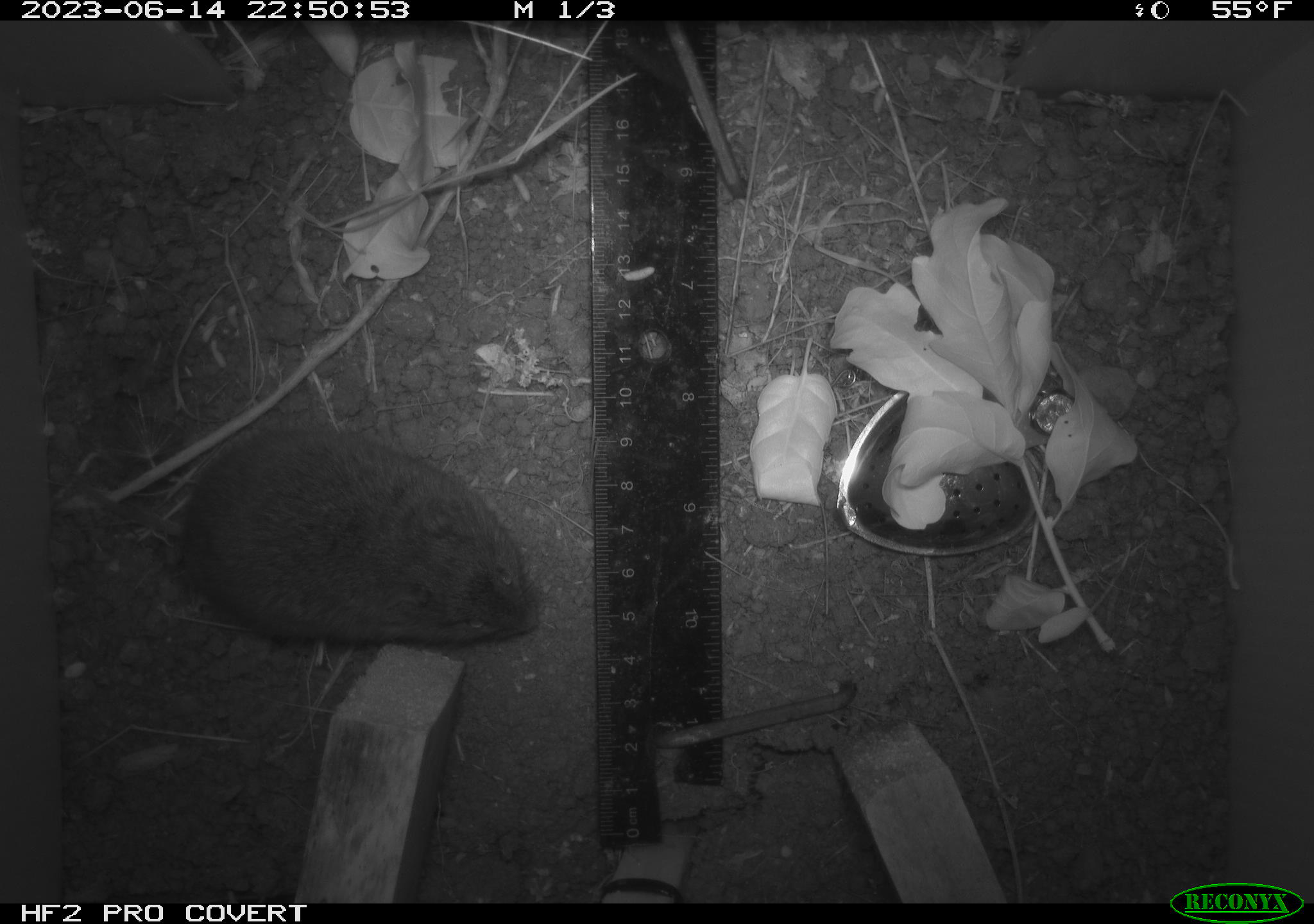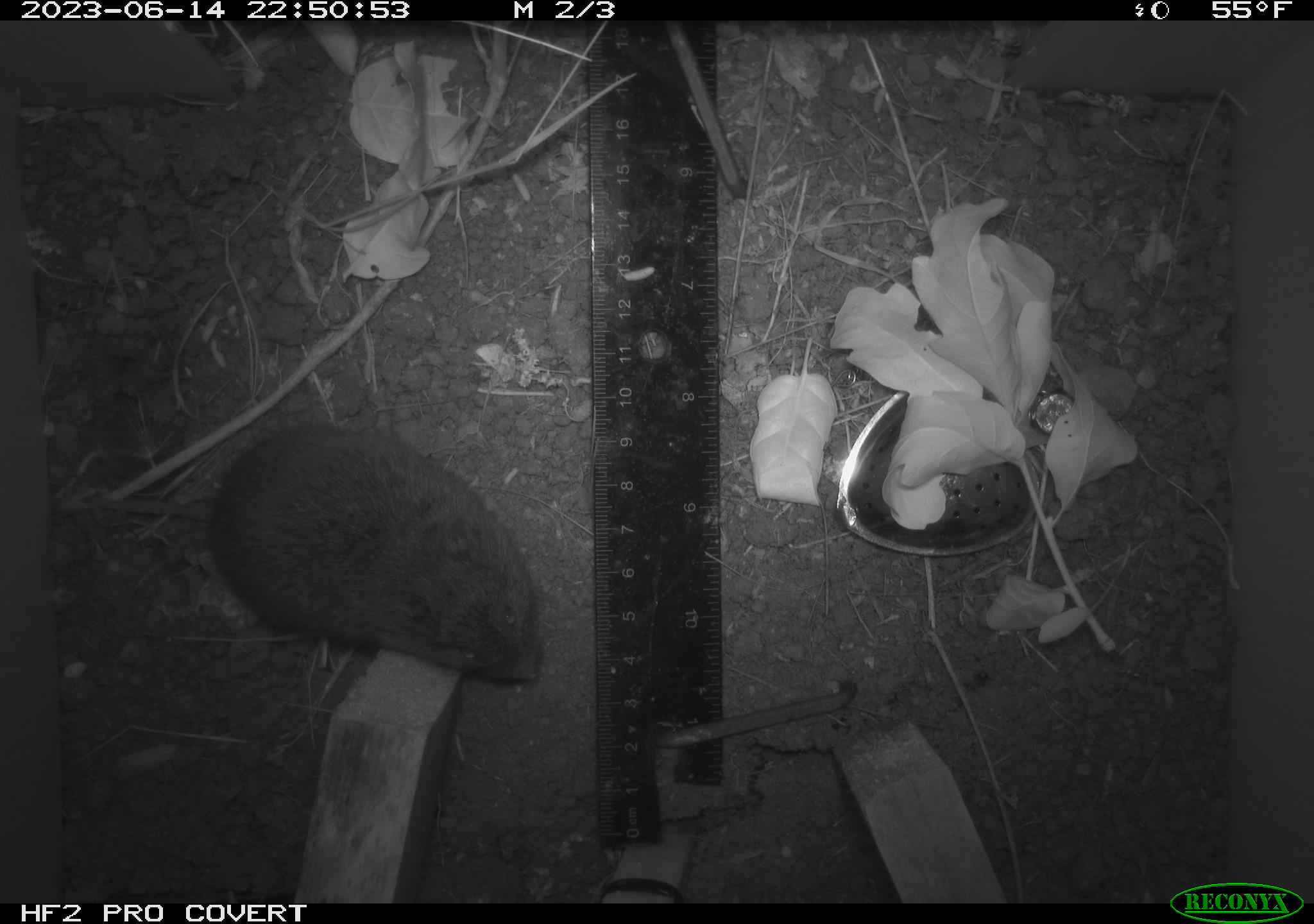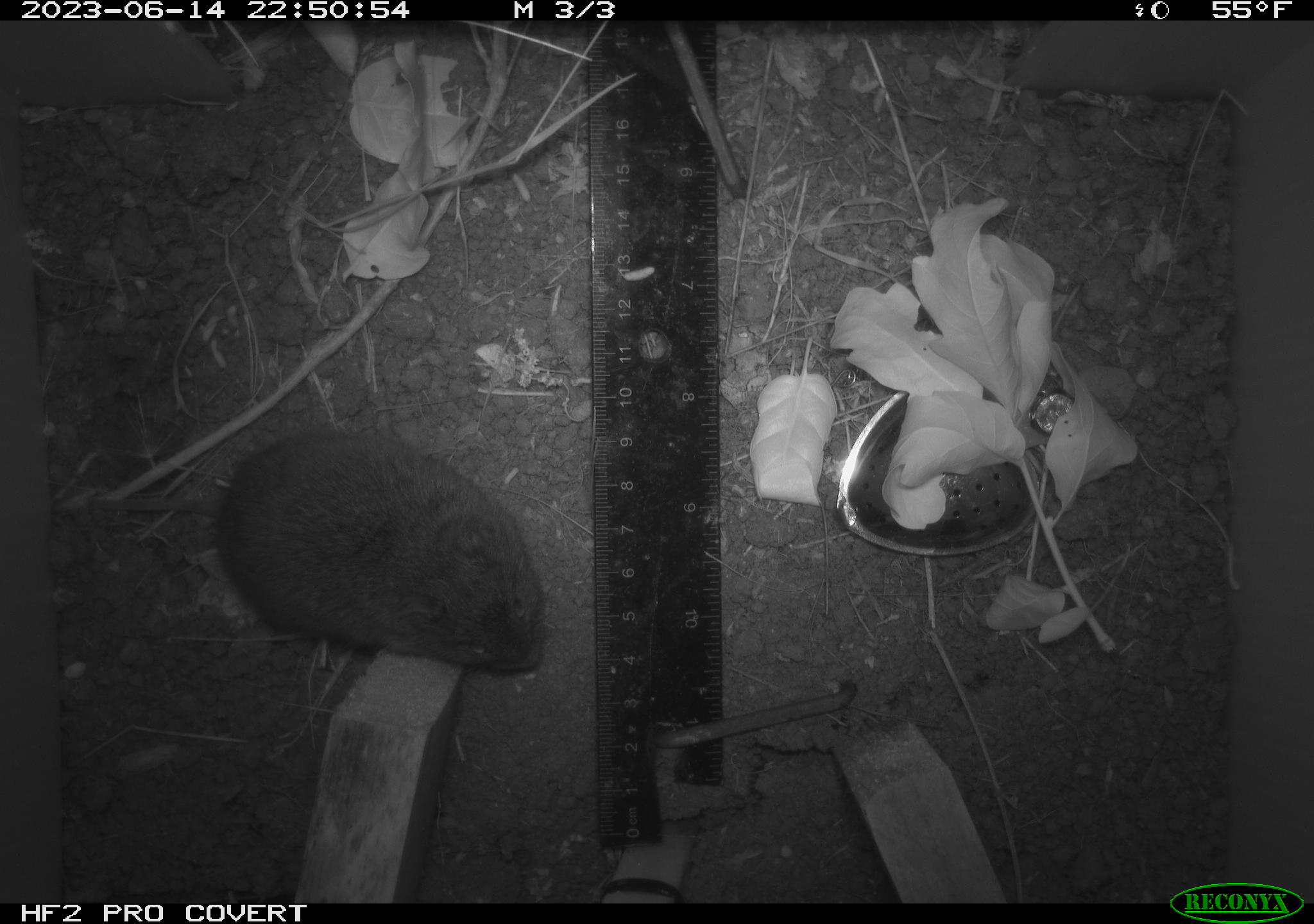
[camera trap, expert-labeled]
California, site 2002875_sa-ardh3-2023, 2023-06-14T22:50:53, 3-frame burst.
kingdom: Animalia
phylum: Chordata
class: Mammalia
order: Rodentia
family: Cricetidae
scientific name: Arvicolinae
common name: voles, lemmings, and muskrats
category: arvicolinae subfamily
Arvicolinae subfamily (voles, lemmings, and muskrats) (Arvicolinae).